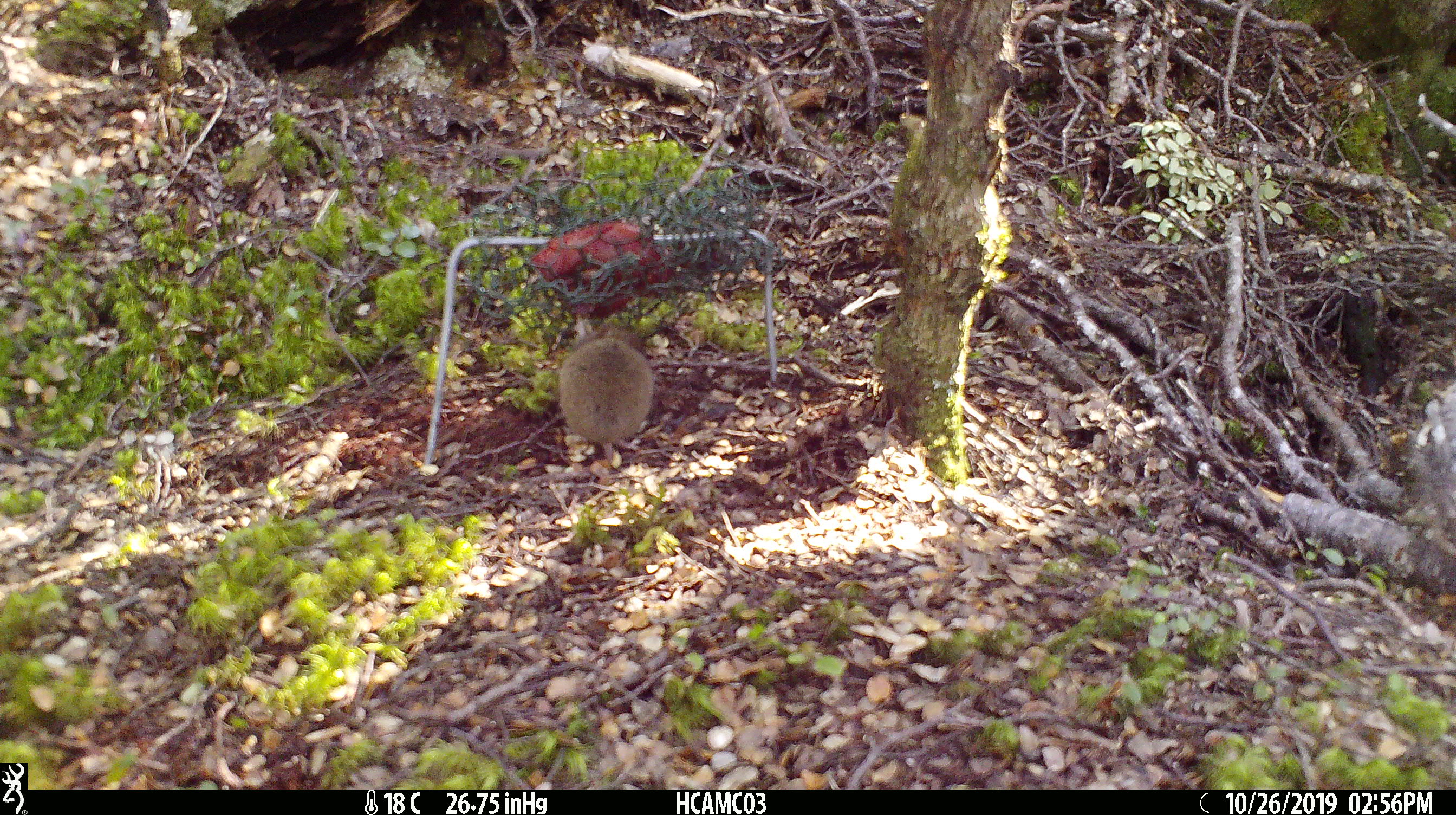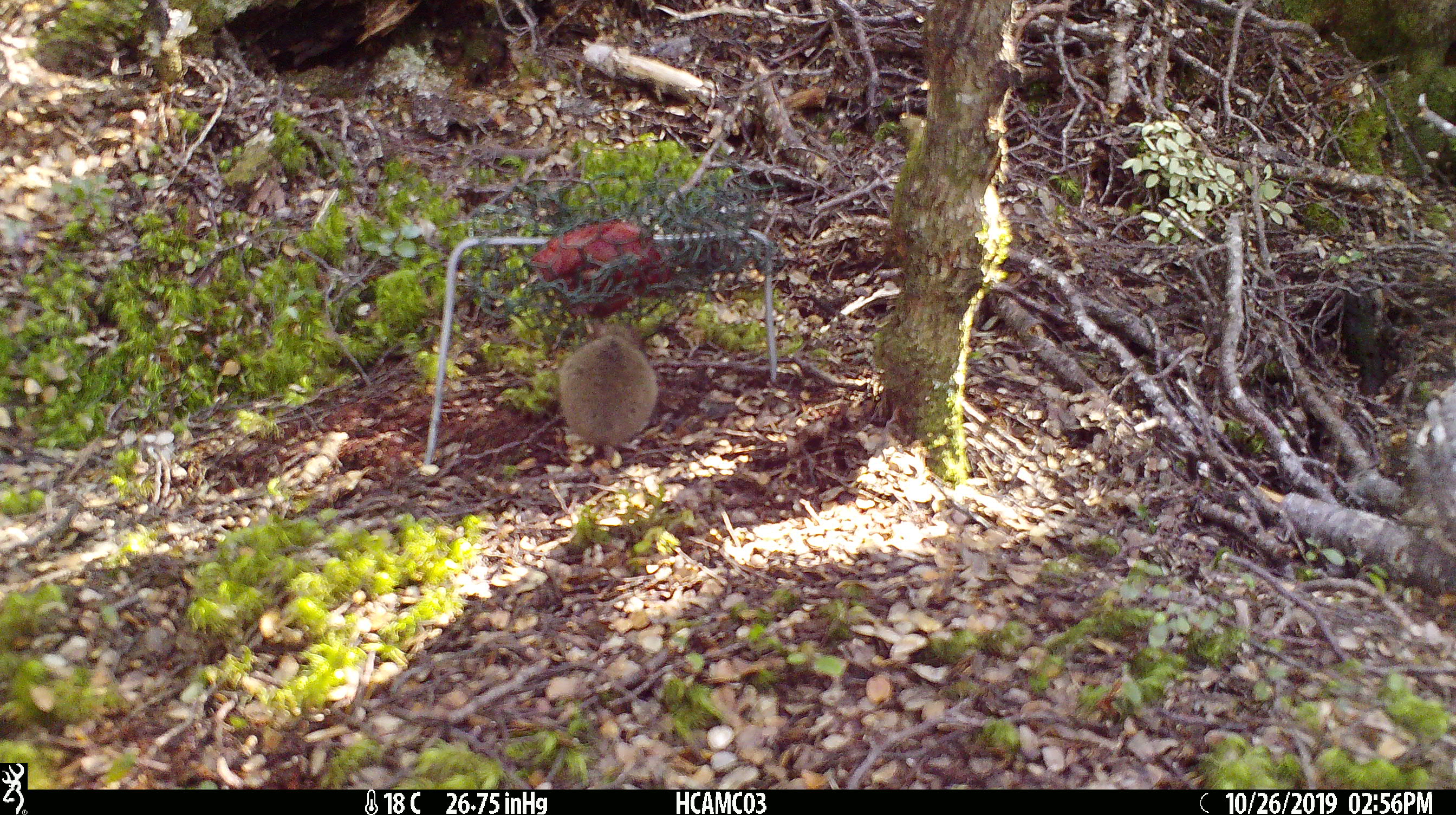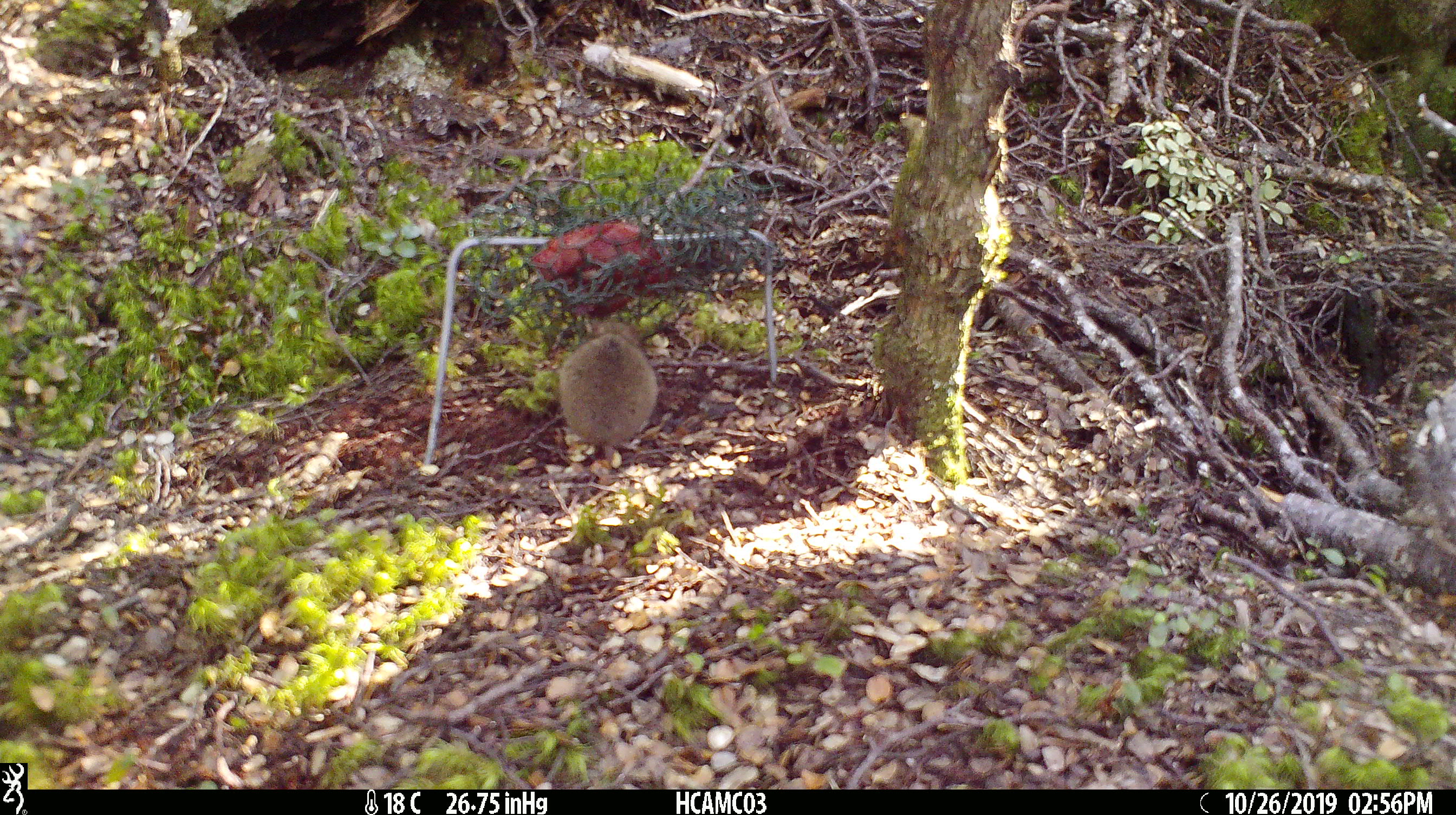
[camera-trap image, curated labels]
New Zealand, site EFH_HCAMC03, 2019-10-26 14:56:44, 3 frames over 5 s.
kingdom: Animalia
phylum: Chordata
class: Mammalia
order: Rodentia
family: Muridae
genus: Mus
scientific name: Mus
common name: mouse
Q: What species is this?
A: Mouse (Mus).